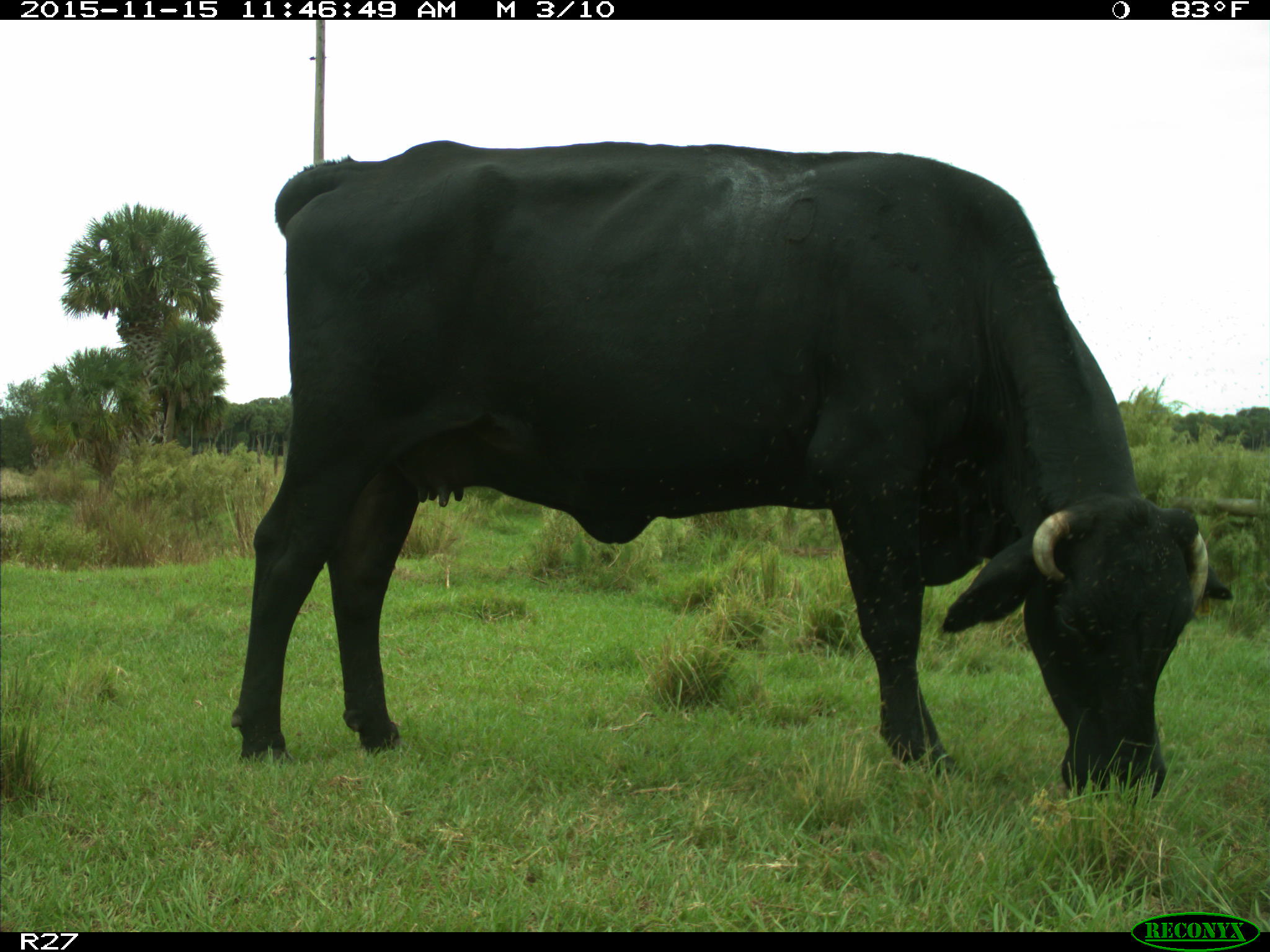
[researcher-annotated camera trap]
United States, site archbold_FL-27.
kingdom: Animalia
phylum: Chordata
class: Mammalia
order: Artiodactyla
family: Bovidae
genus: Bos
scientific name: Bos taurus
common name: domestic cow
Bos taurus (domestic cow).